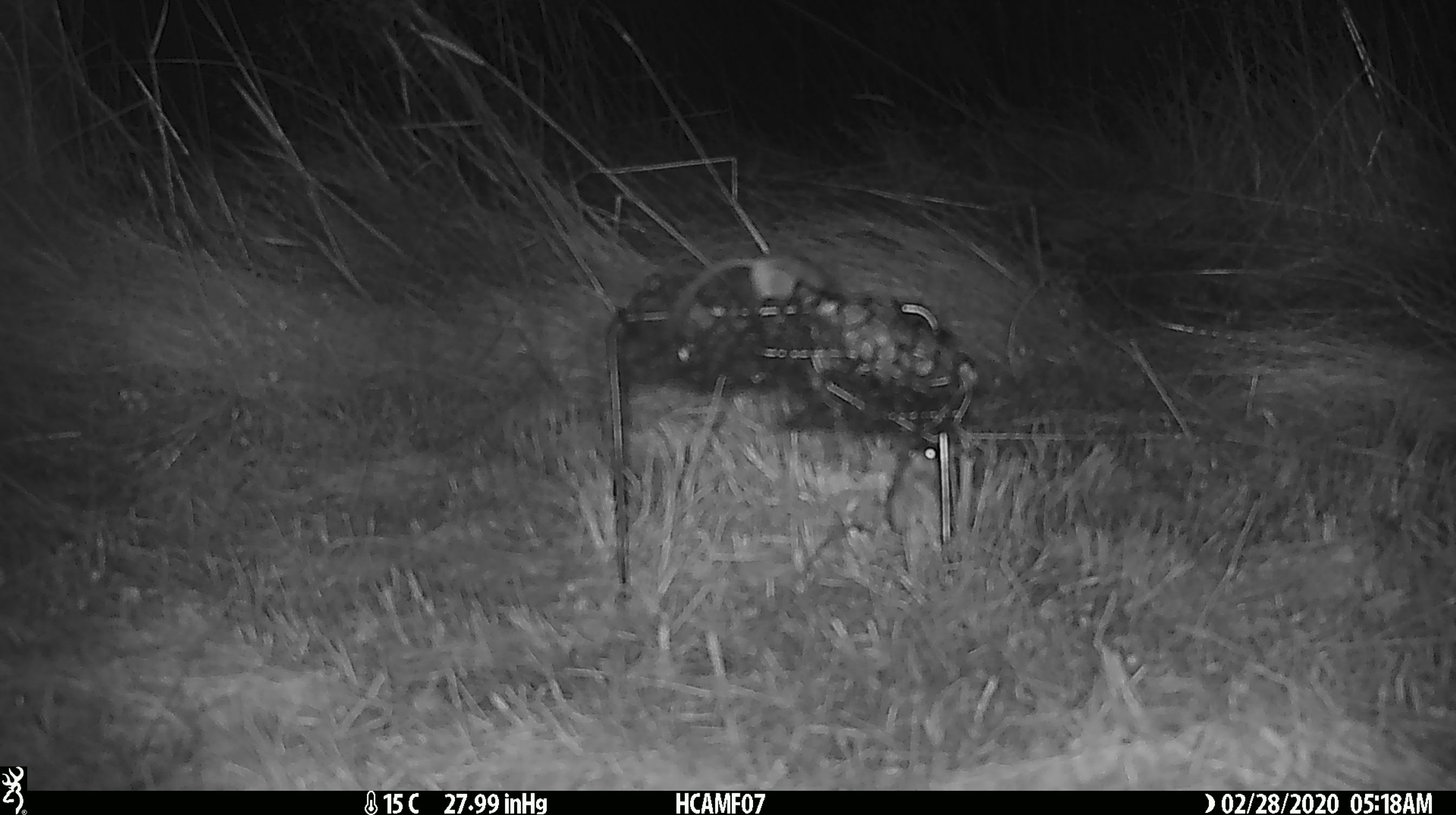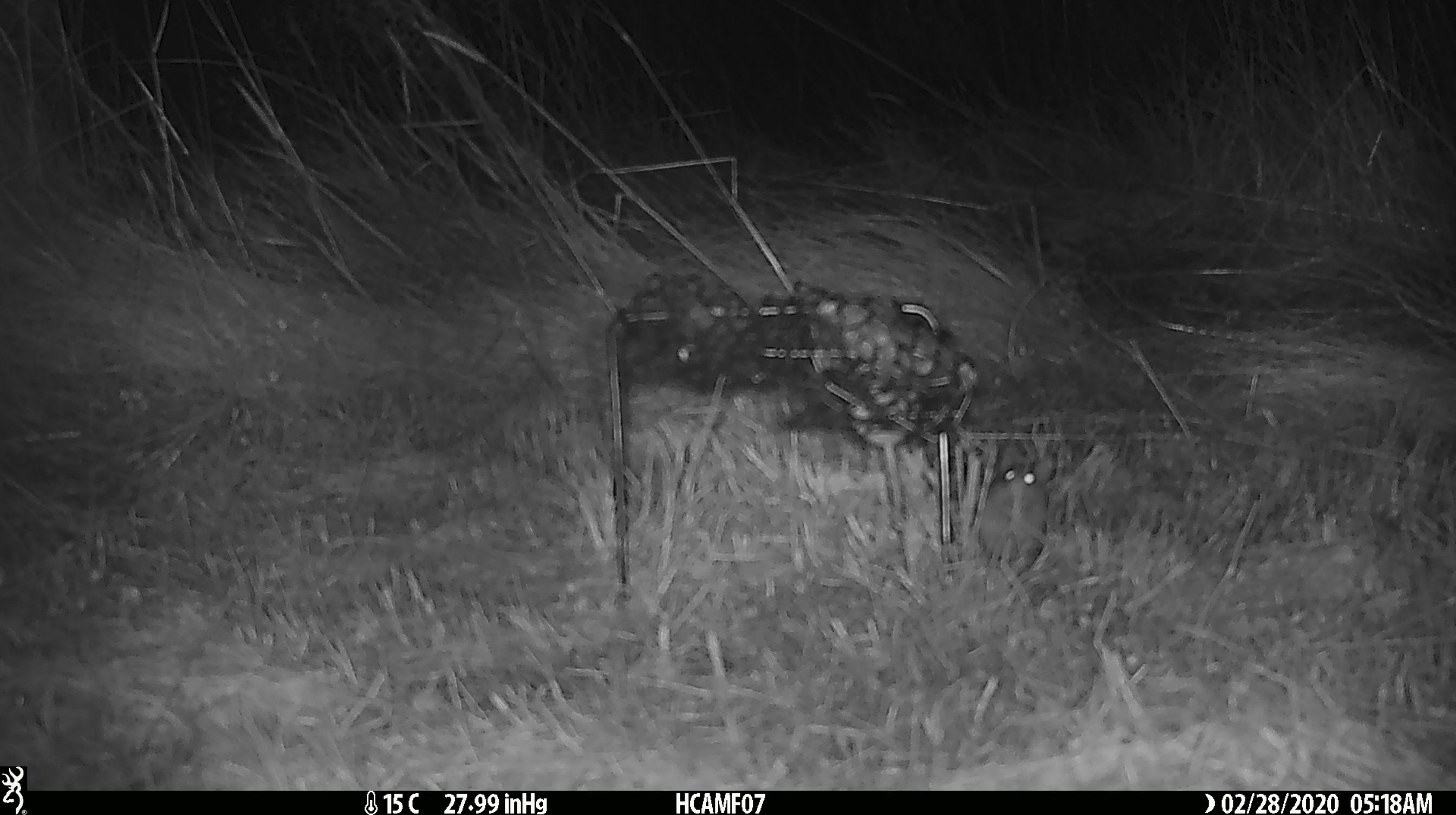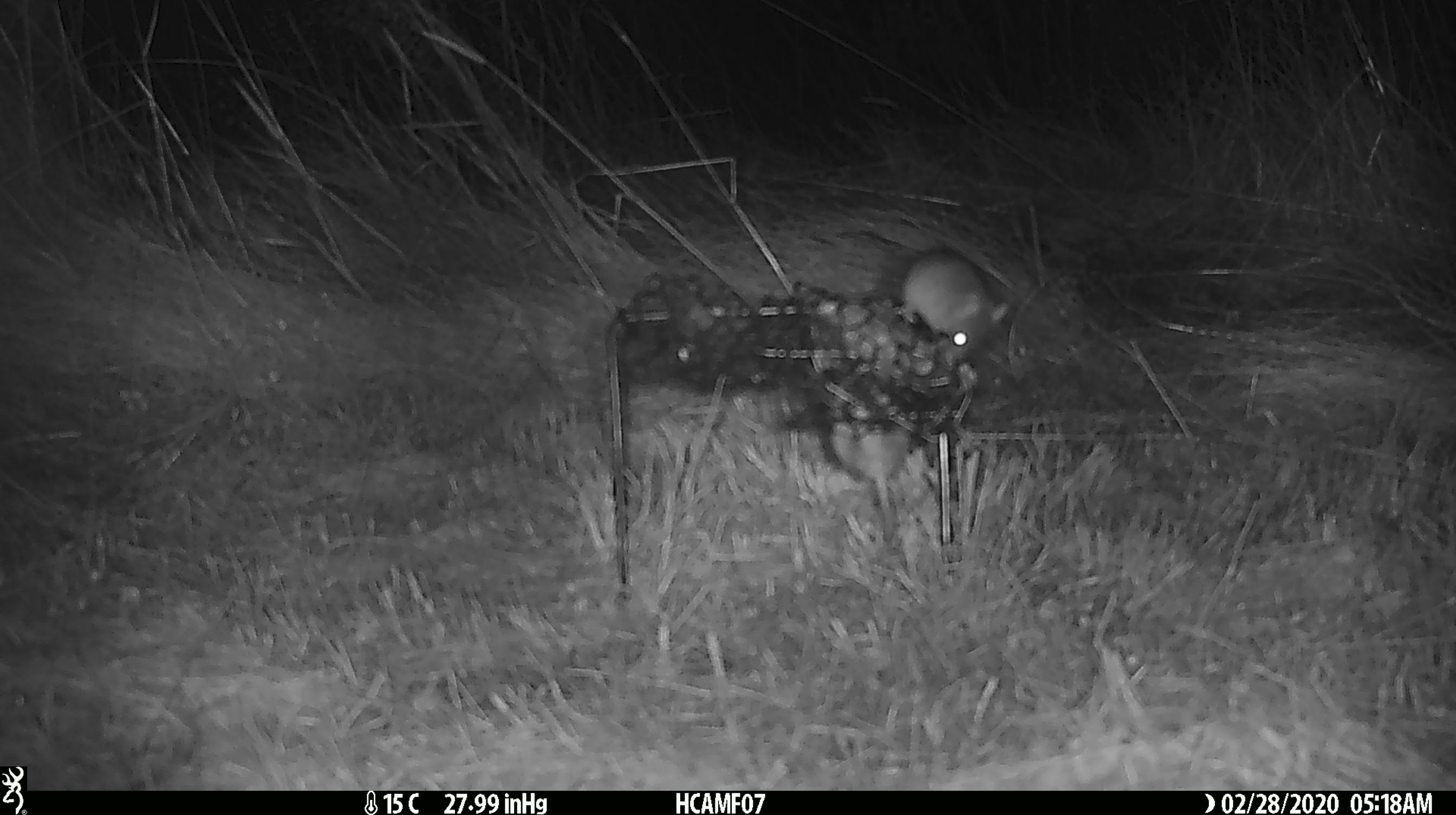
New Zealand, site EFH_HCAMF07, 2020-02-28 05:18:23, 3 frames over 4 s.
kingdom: Animalia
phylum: Chordata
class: Mammalia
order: Rodentia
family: Muridae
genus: Mus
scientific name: Mus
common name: mouse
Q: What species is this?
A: Mouse (Mus).